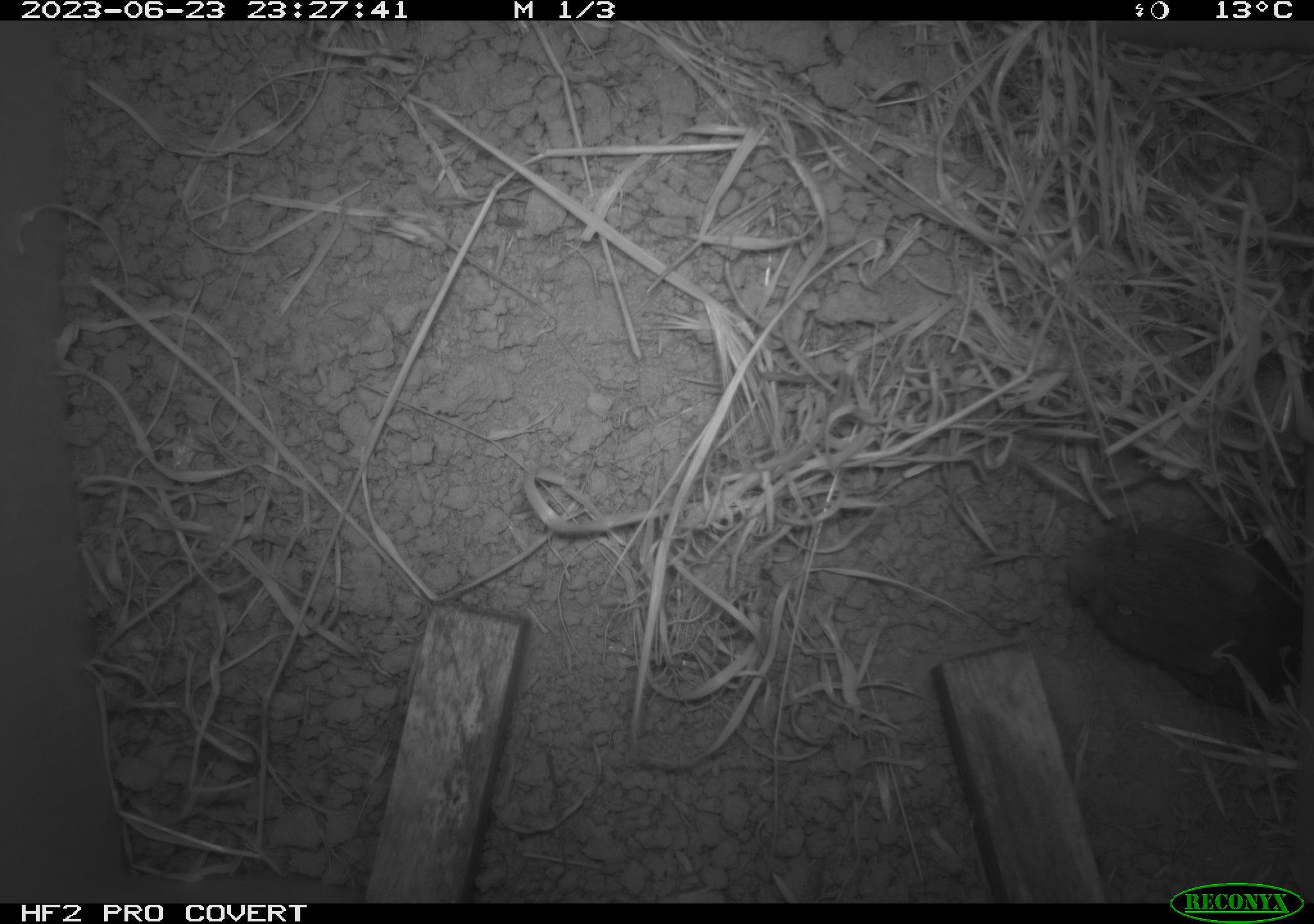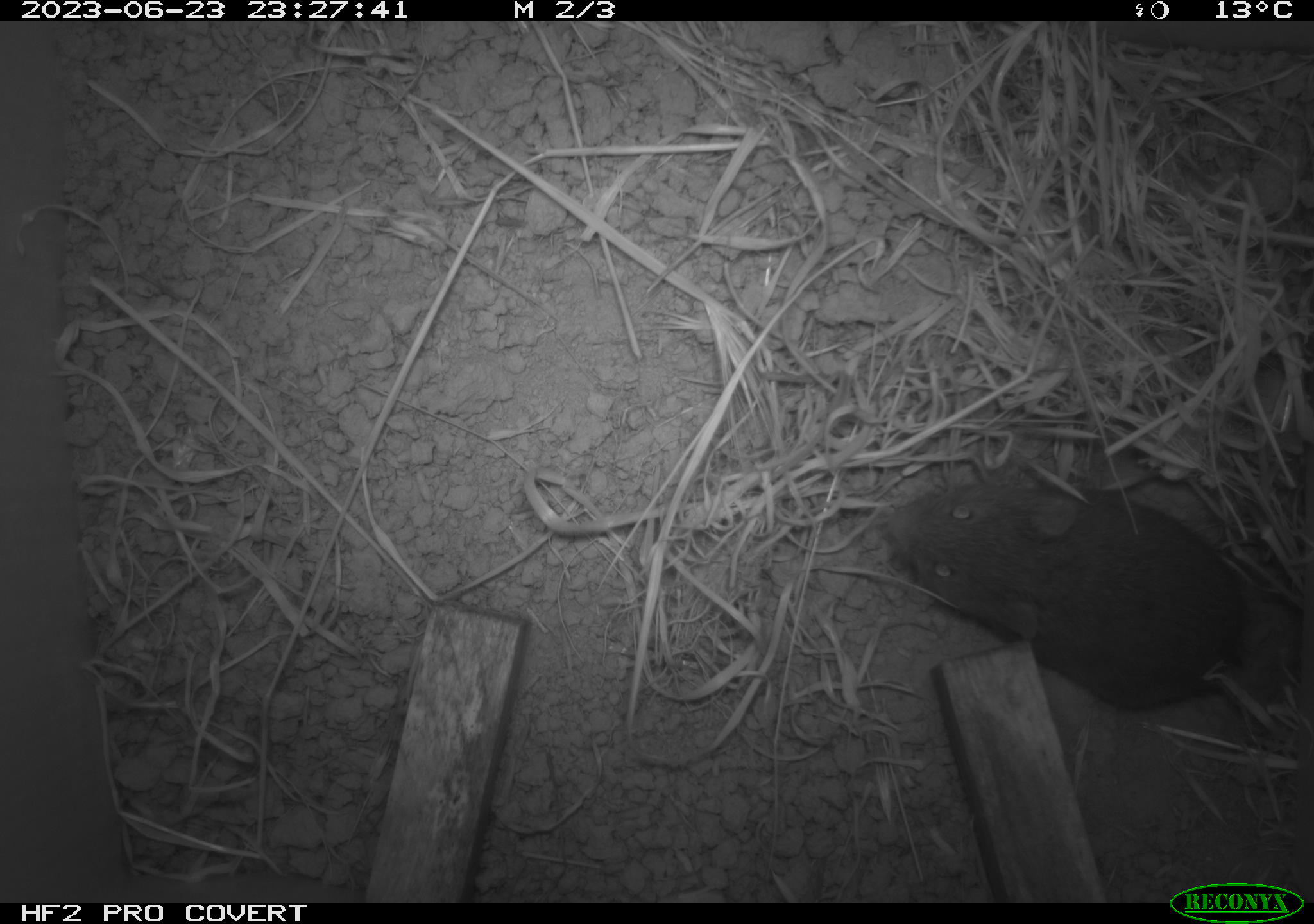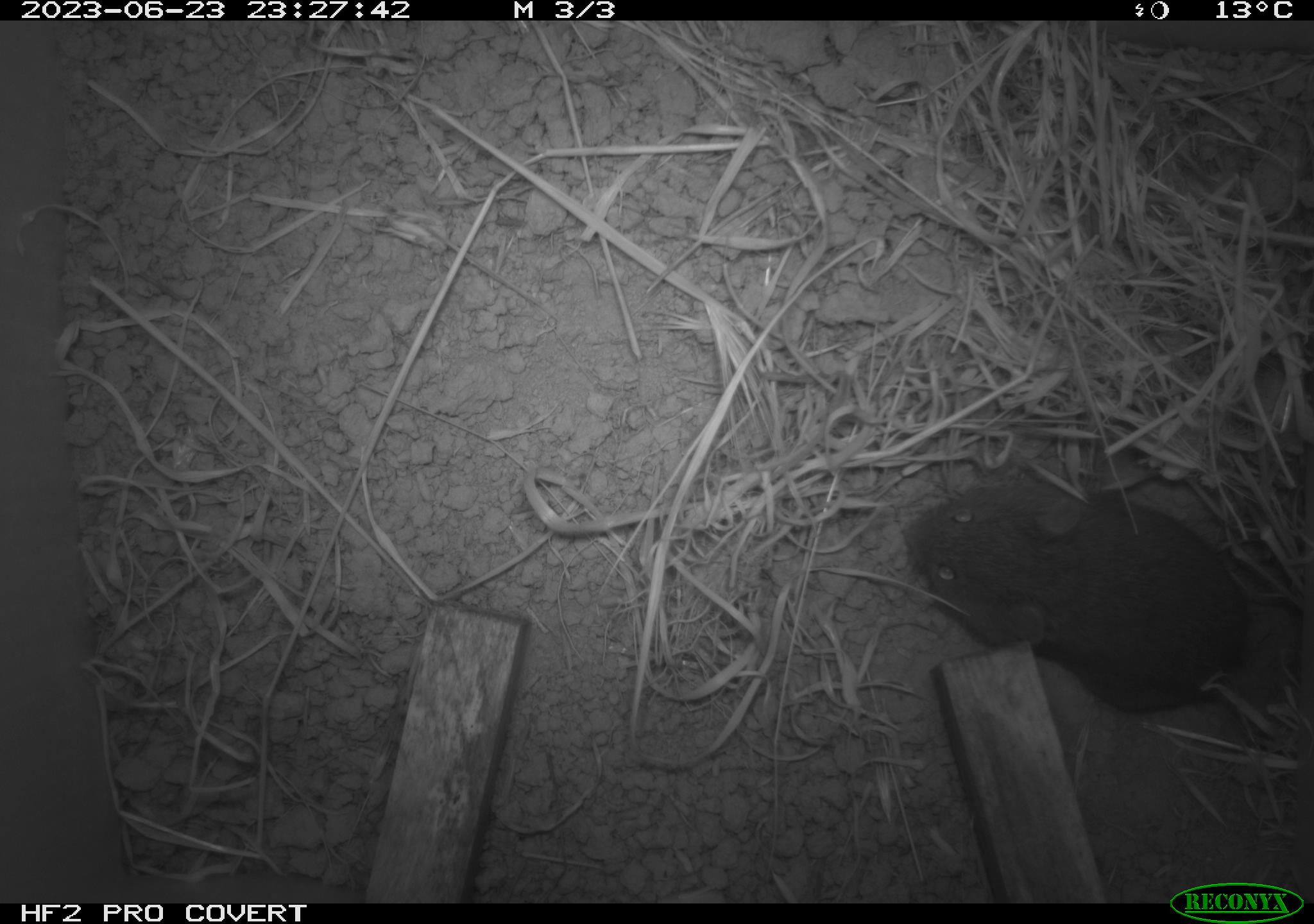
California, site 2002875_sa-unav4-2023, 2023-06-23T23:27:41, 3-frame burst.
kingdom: Animalia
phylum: Chordata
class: Mammalia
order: Rodentia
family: Cricetidae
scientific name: Arvicolinae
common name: voles, lemmings, and muskrats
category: arvicolinae subfamily